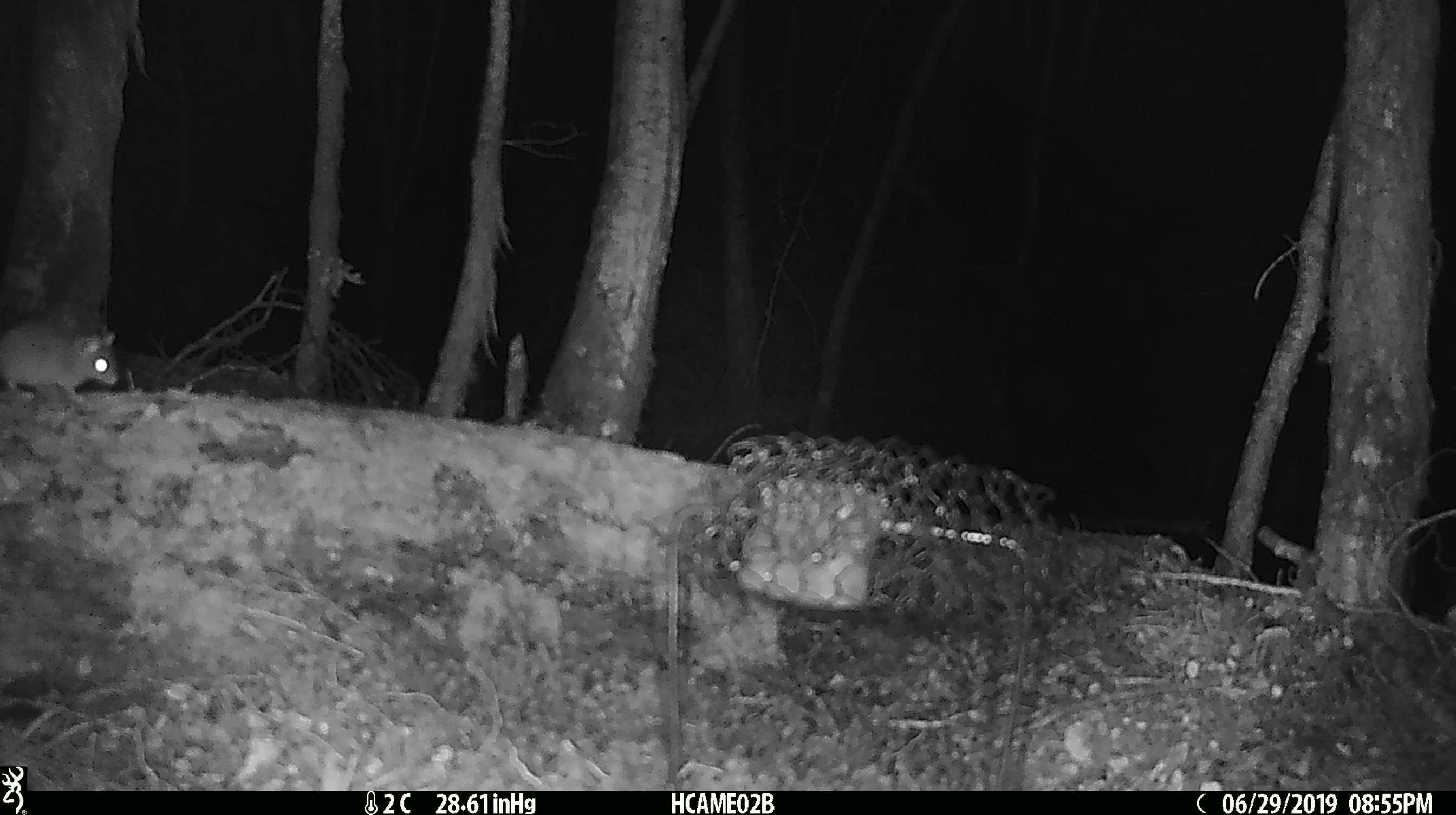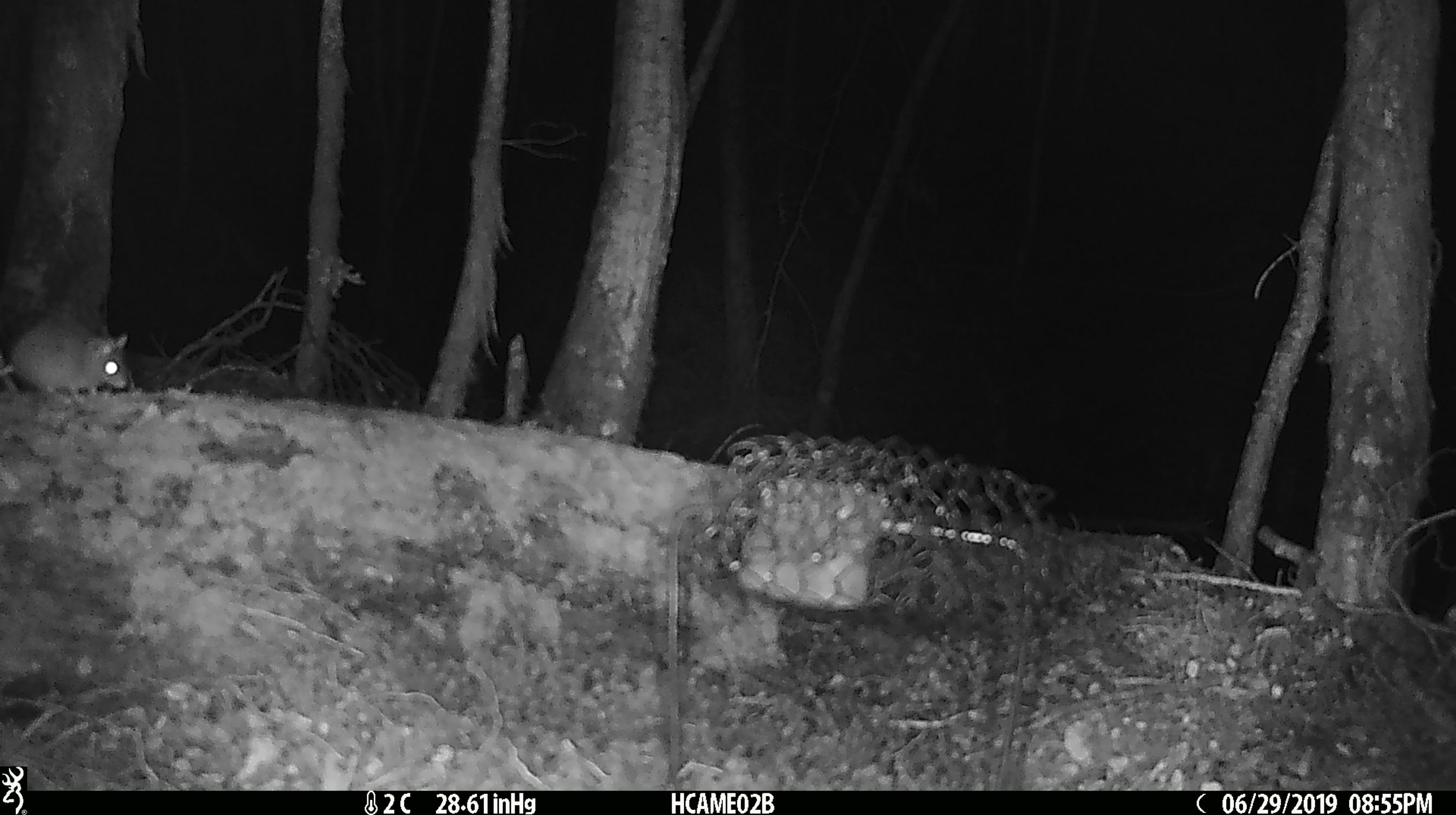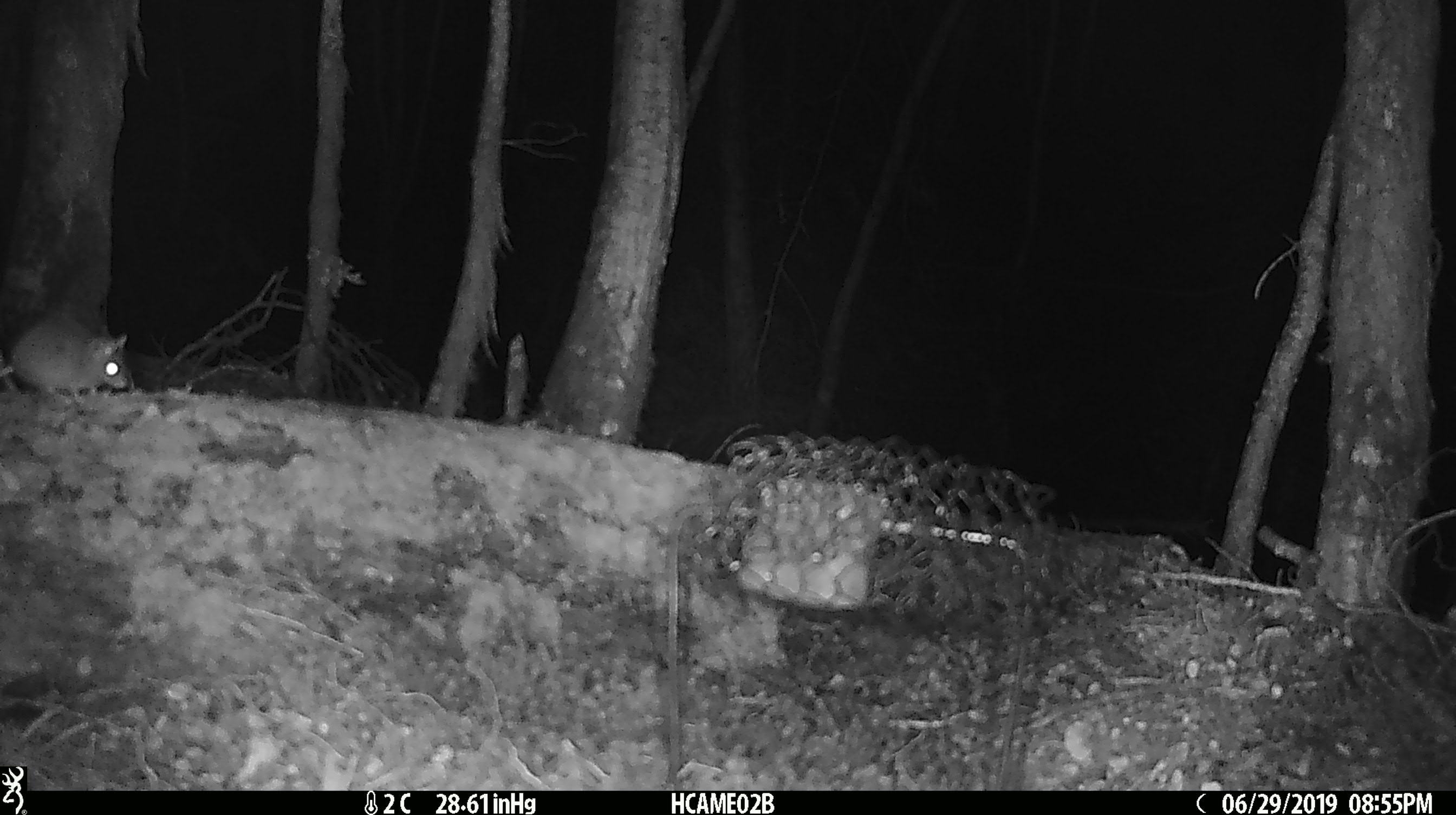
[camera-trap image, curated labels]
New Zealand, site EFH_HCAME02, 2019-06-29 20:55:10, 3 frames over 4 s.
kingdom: Animalia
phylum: Chordata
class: Mammalia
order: Rodentia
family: Muridae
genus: Mus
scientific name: Mus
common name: mouse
Mouse (Mus).